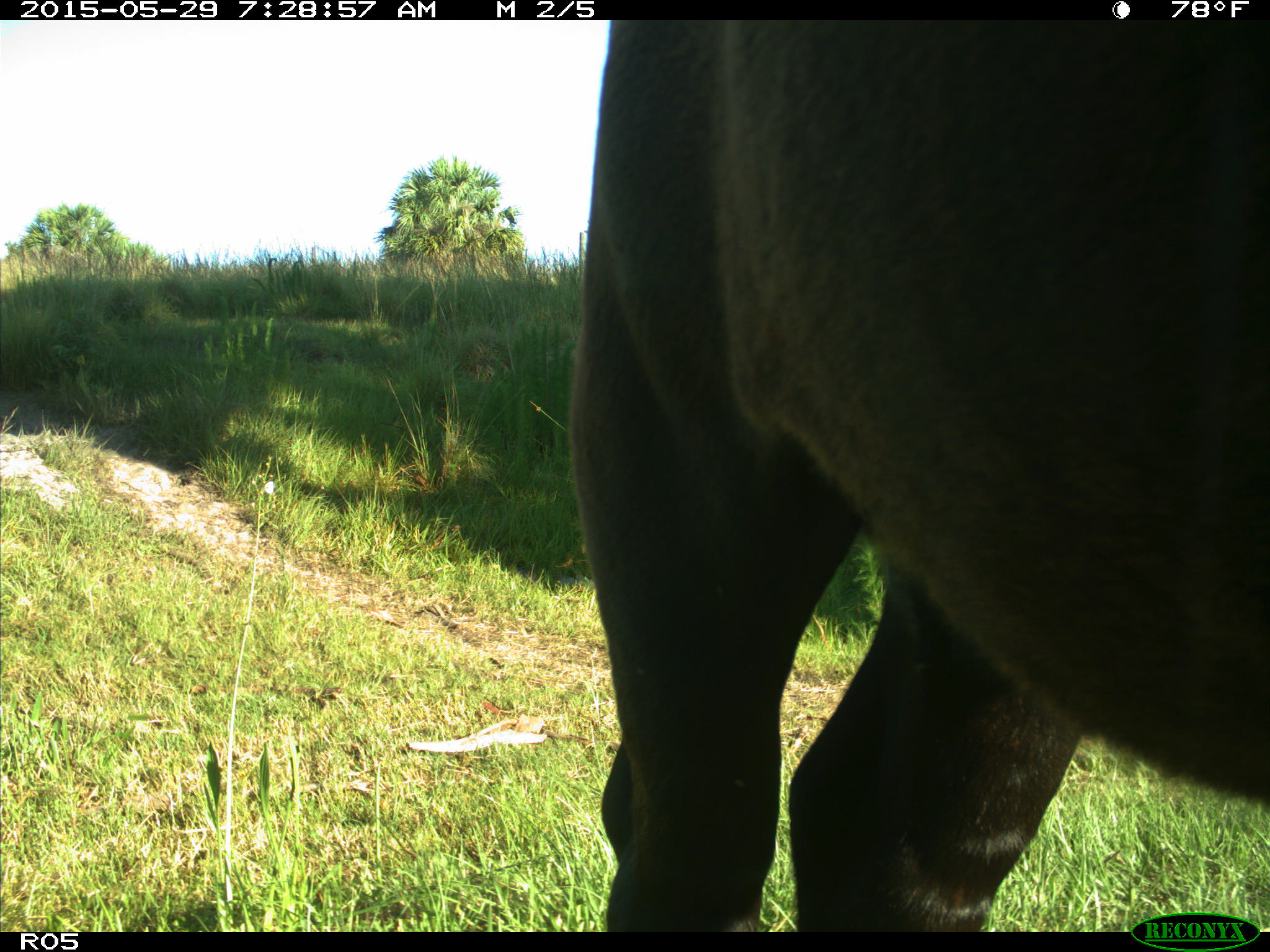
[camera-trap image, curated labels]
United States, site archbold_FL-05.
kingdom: Animalia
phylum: Chordata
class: Mammalia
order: Artiodactyla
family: Bovidae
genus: Bos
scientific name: Bos taurus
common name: domestic cow